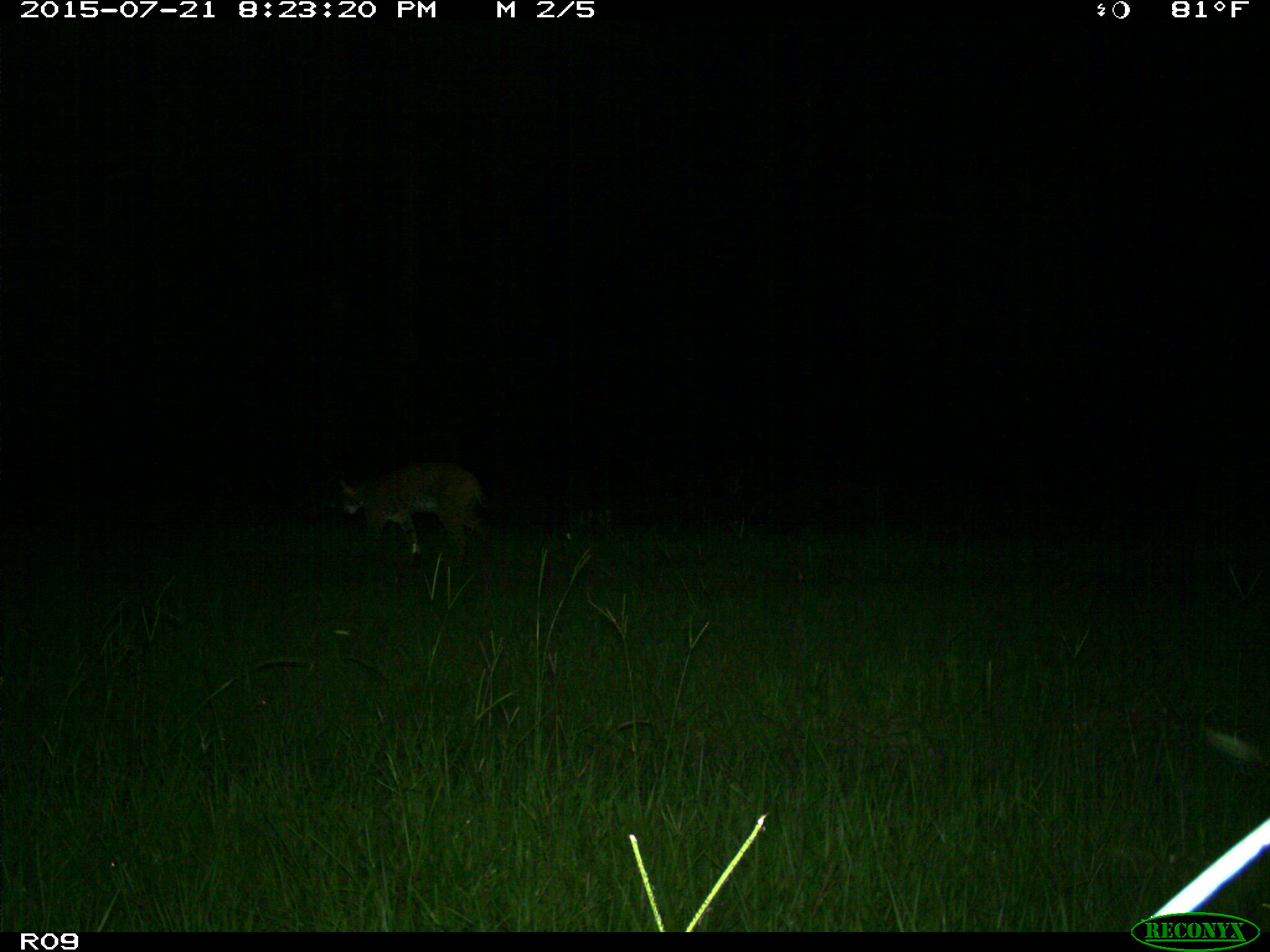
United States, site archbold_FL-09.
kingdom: Animalia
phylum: Chordata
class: Mammalia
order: Carnivora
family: Felidae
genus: Lynx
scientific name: Lynx rufus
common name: bobcat